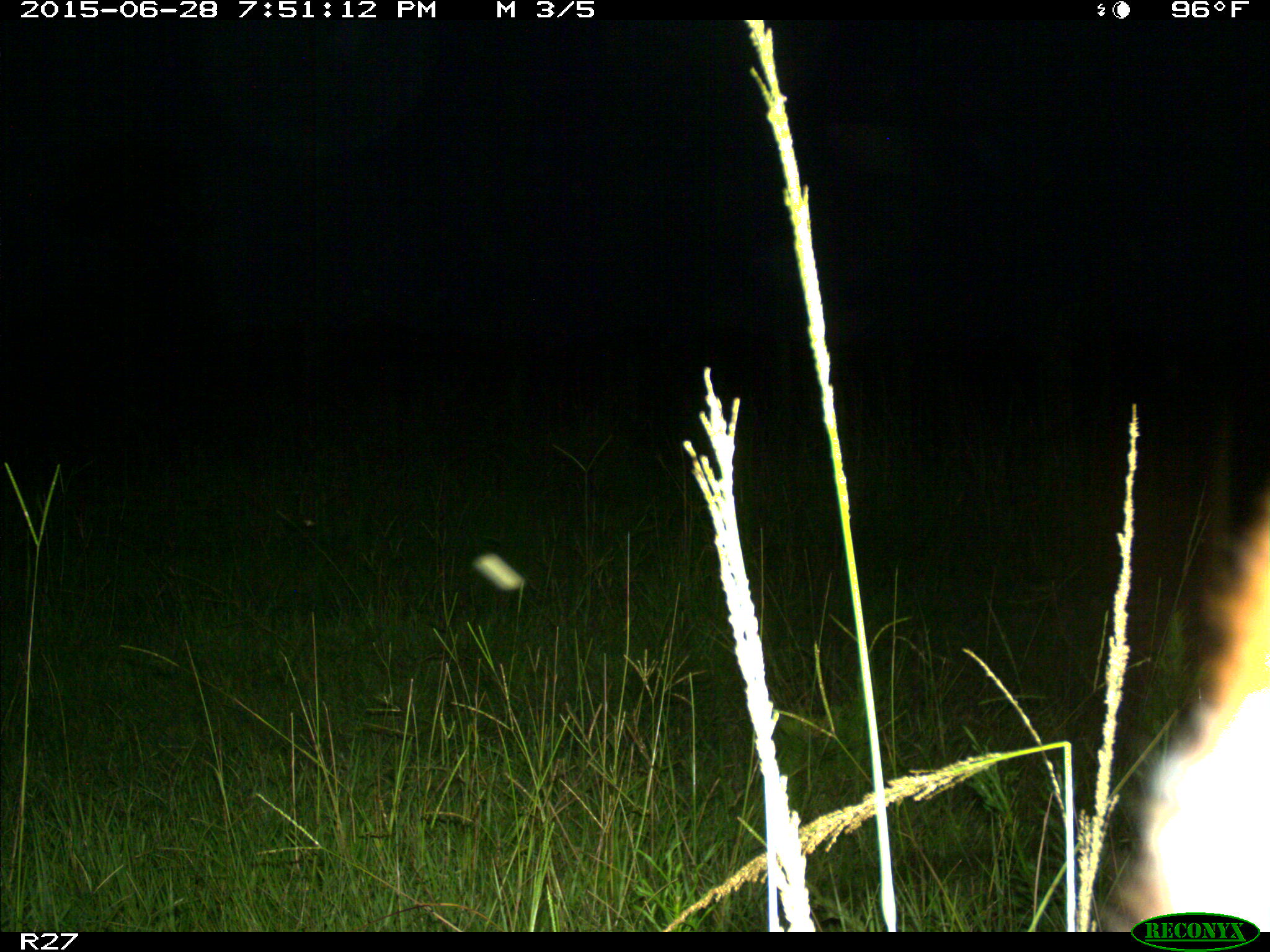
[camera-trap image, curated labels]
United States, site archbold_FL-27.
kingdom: Animalia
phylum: Chordata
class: Mammalia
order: Artiodactyla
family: Bovidae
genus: Bos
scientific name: Bos taurus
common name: domestic cow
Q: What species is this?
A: Bos taurus (domestic cow).